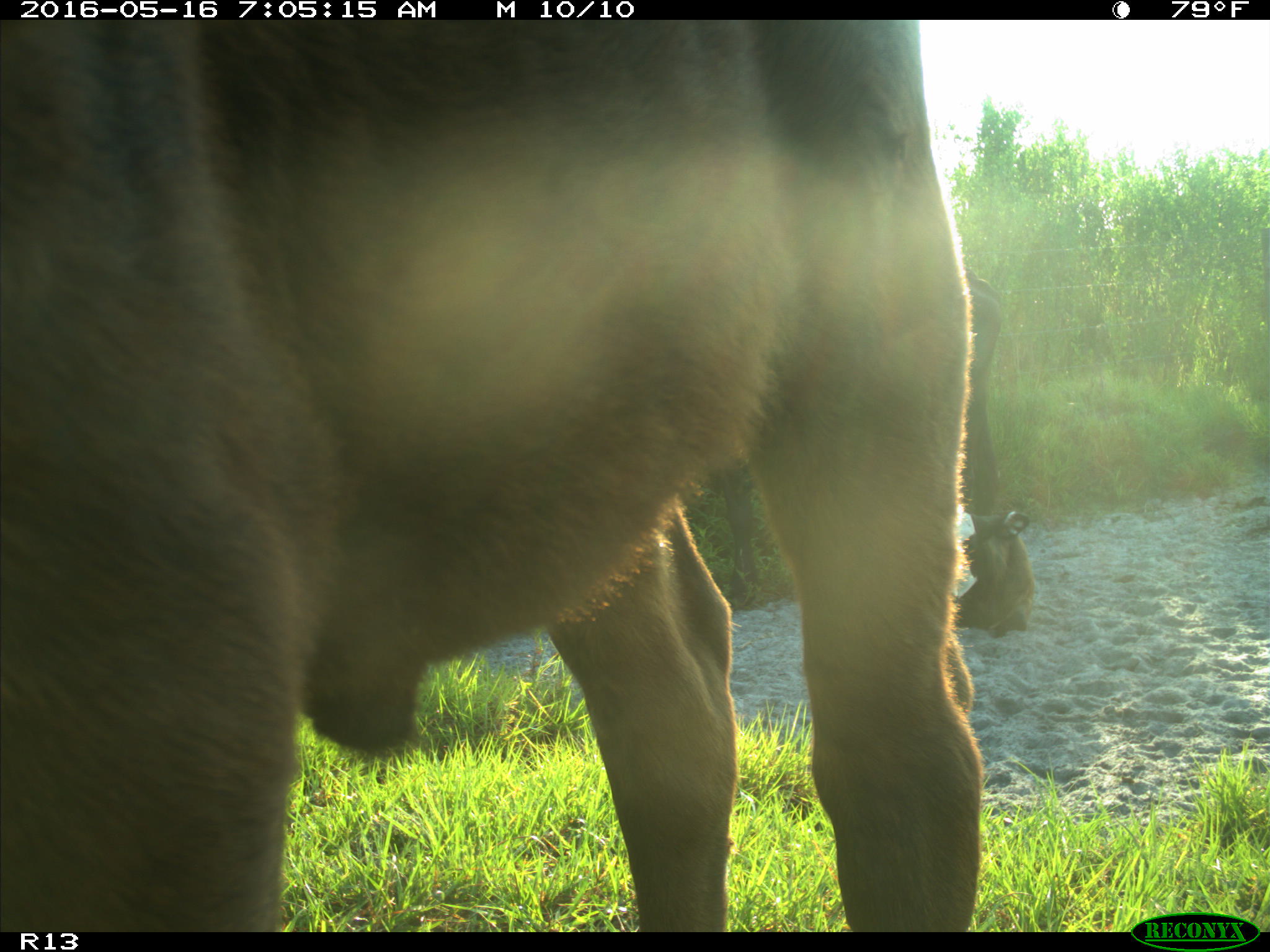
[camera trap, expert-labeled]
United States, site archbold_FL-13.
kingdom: Animalia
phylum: Chordata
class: Mammalia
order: Artiodactyla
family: Bovidae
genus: Bos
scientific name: Bos taurus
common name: domestic cow